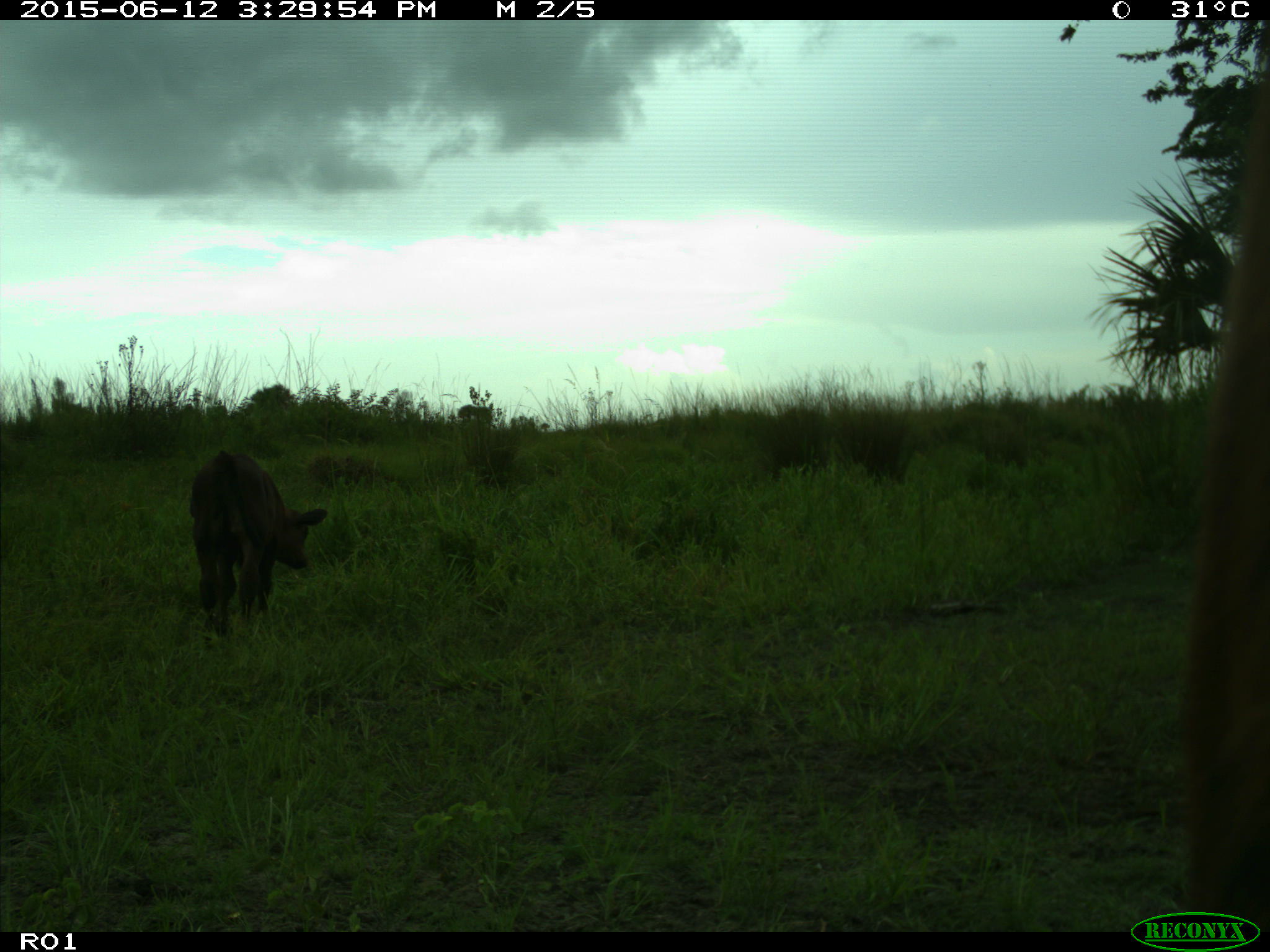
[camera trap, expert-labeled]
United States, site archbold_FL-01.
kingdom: Animalia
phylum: Chordata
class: Mammalia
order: Artiodactyla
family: Bovidae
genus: Bos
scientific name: Bos taurus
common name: domestic cow